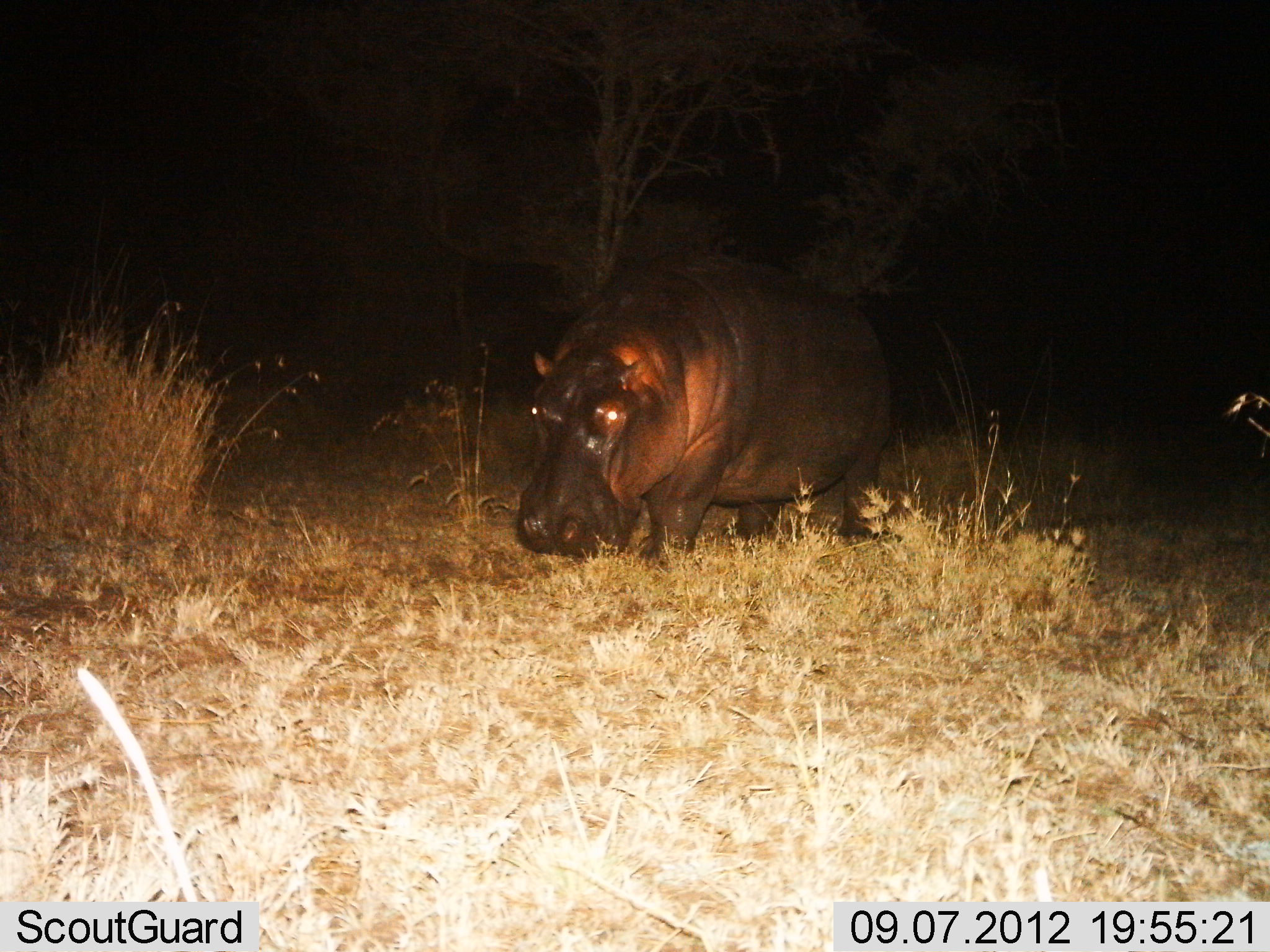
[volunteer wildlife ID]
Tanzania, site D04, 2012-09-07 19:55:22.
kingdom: Animalia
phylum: Chordata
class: Mammalia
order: Artiodactyla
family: Hippopotamidae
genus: Hippopotamus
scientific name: Hippopotamus amphibius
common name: hippopotamus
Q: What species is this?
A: Hippopotamus (Hippopotamus amphibius).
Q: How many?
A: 1.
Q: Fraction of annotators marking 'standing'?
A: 60%.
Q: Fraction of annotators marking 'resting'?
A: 0%.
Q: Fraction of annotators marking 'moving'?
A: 30%.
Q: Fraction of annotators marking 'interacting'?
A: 0%.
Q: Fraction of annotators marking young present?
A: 0%.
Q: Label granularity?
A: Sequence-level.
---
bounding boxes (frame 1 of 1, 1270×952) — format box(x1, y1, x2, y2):
animal: box(516, 254, 891, 560)